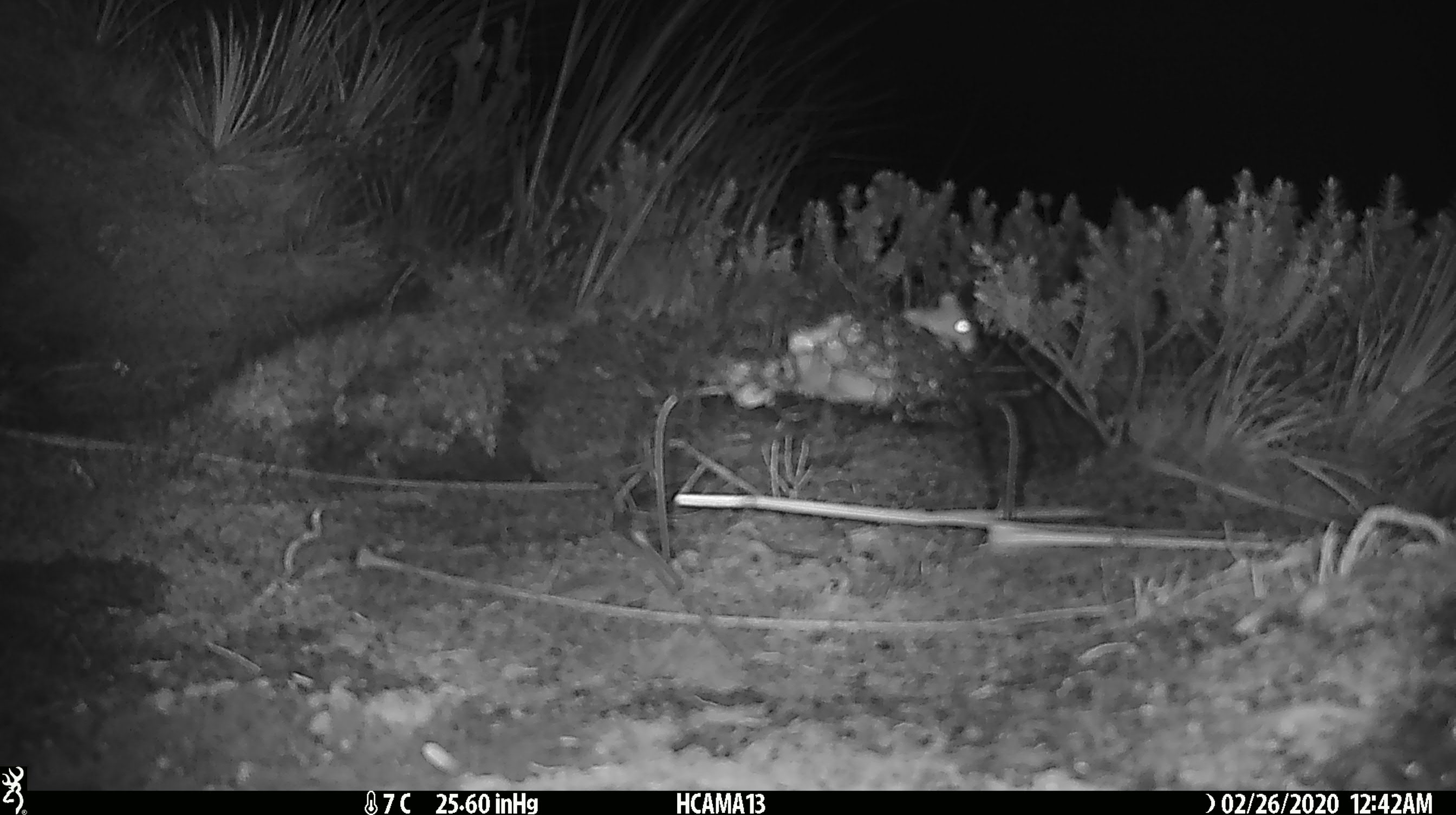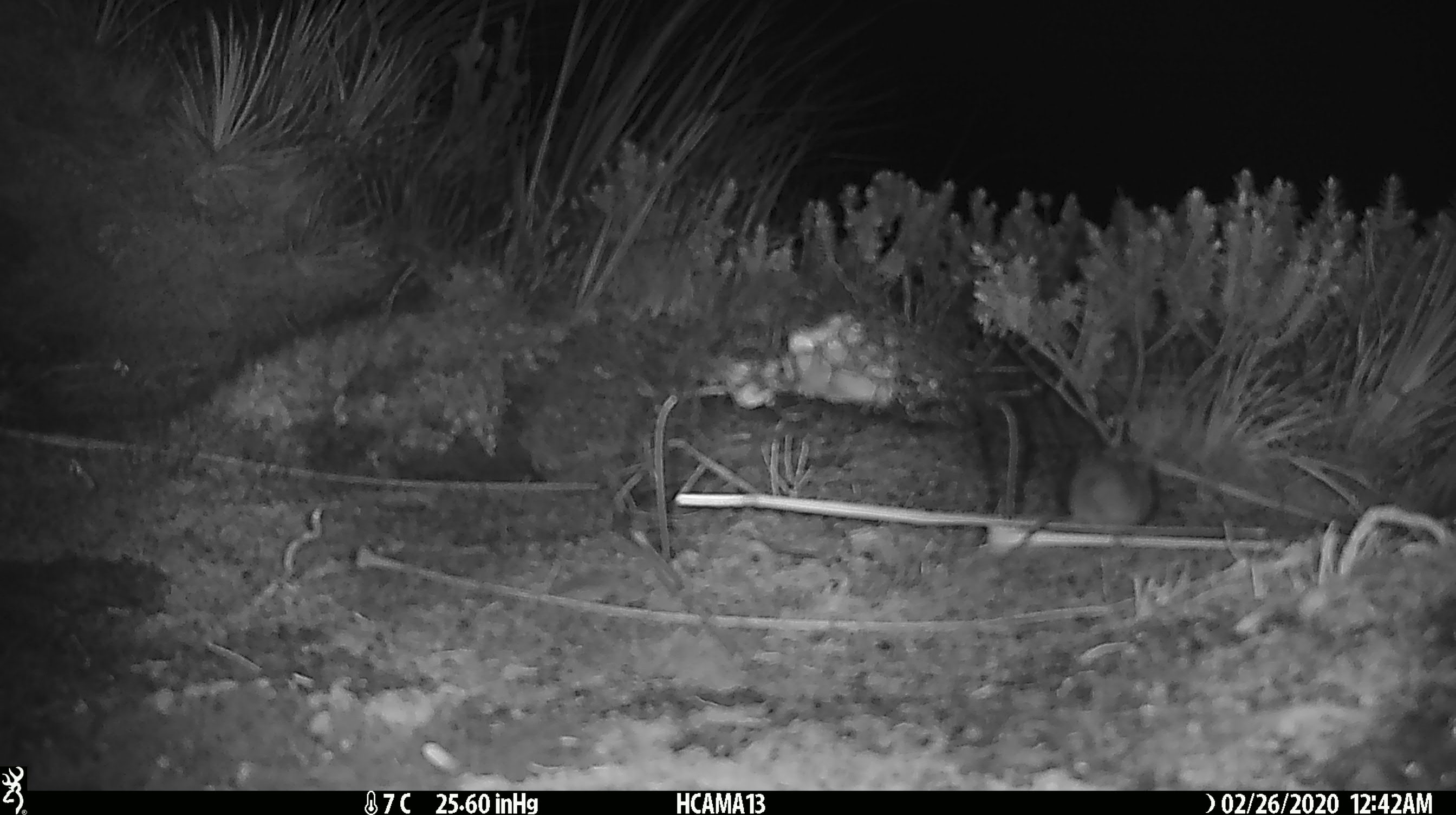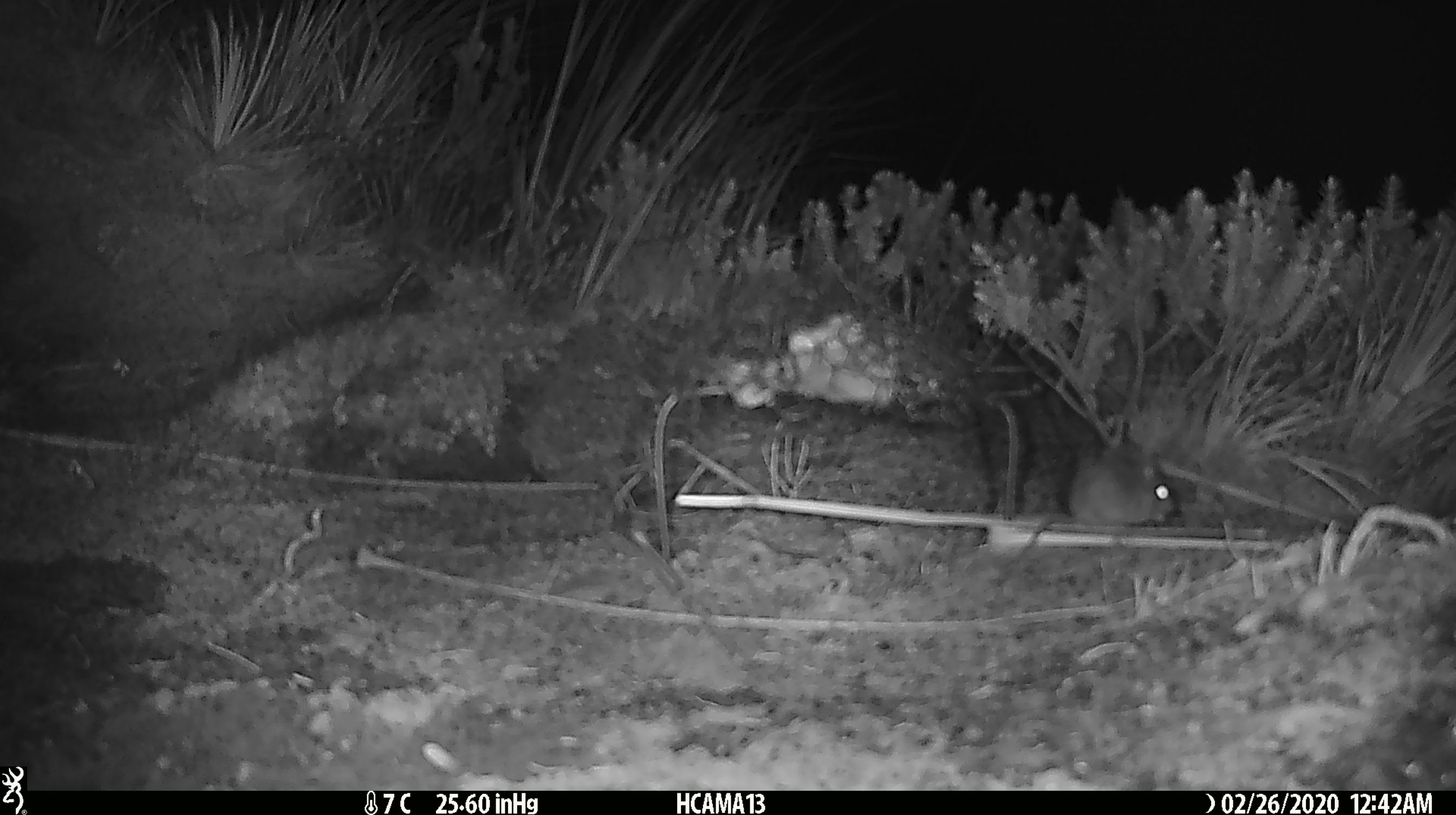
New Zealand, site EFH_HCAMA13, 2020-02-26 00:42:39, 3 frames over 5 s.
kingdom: Animalia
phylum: Chordata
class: Mammalia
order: Rodentia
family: Muridae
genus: Mus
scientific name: Mus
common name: mouse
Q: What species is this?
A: Mouse (Mus).